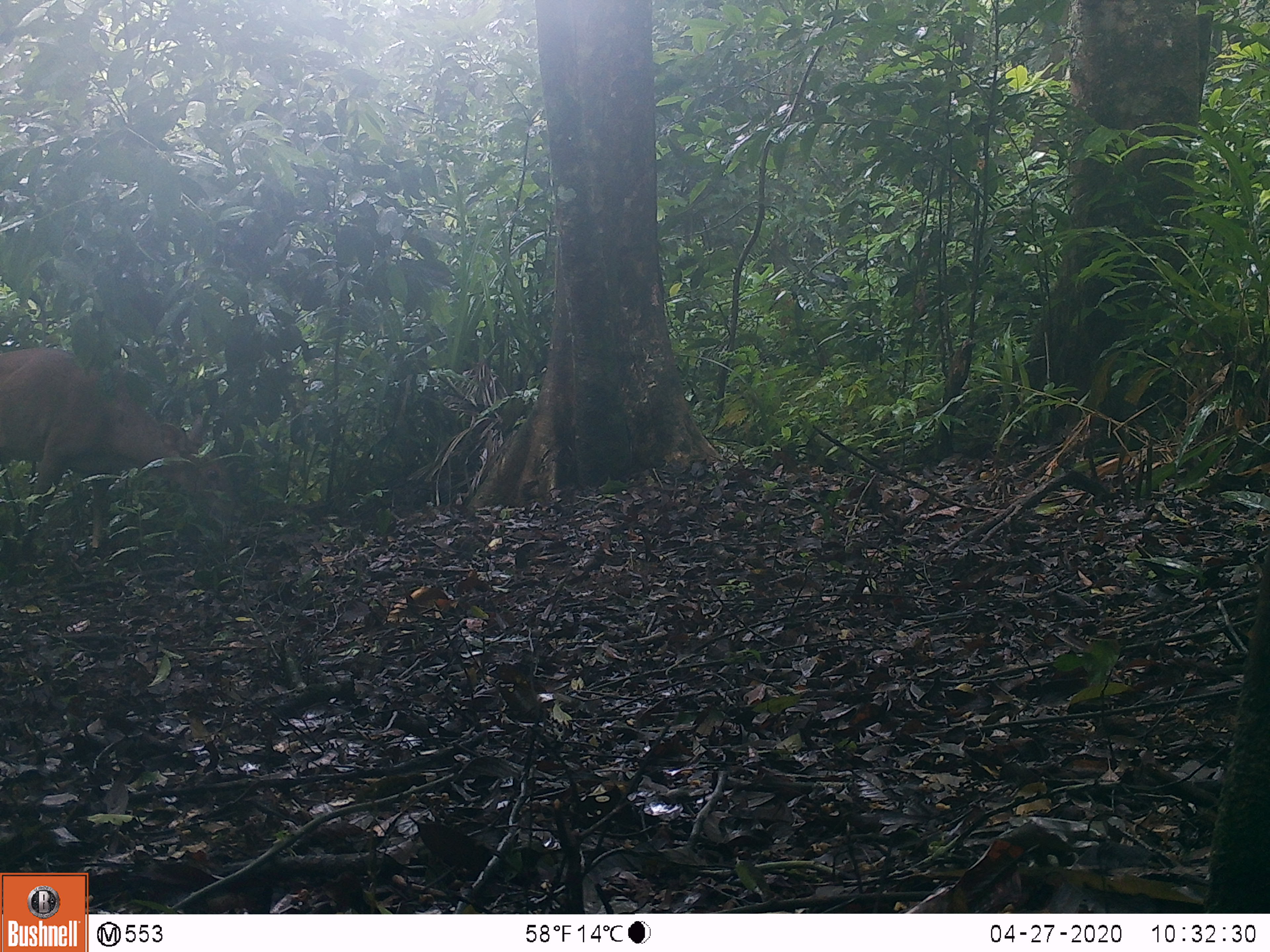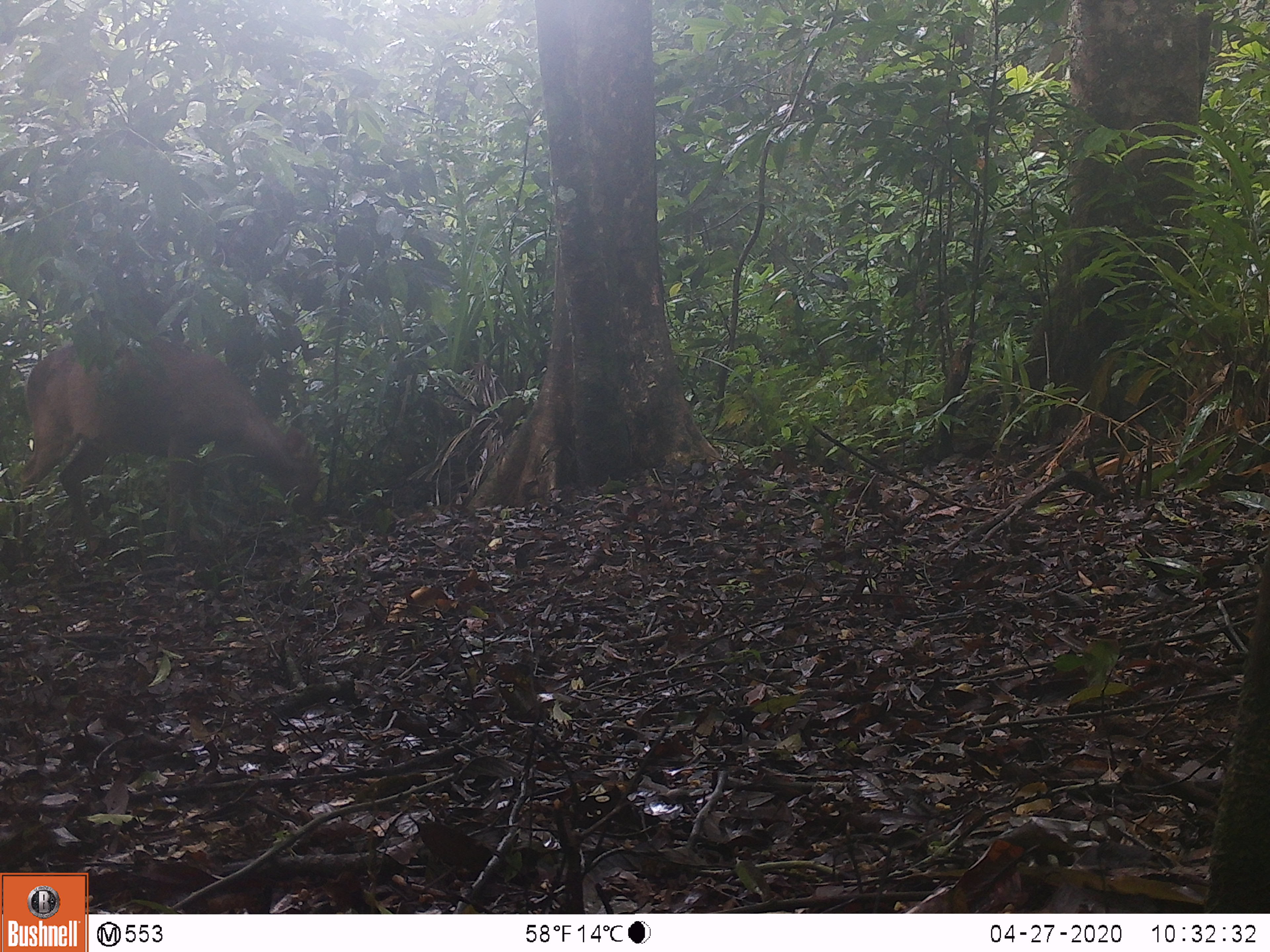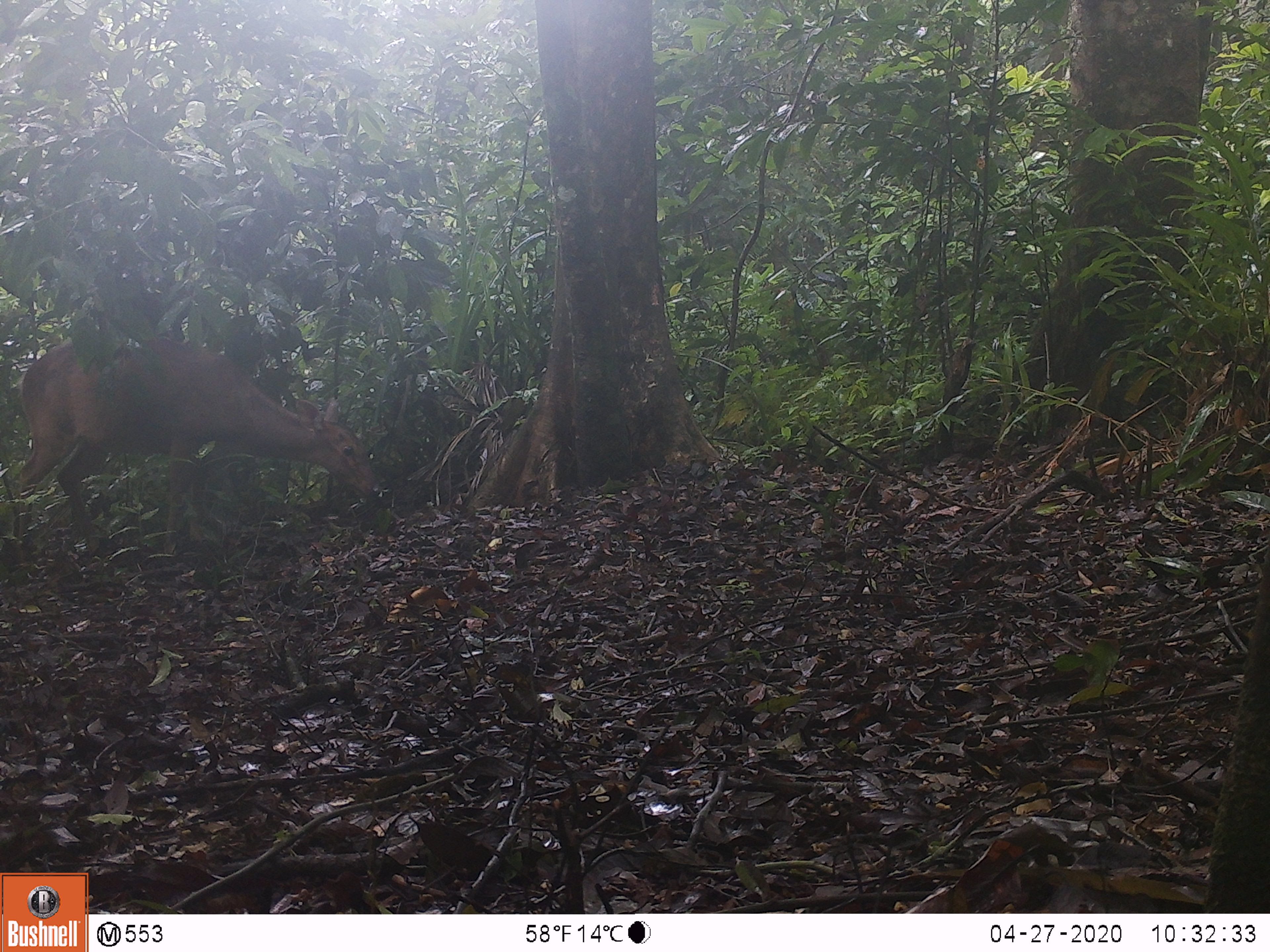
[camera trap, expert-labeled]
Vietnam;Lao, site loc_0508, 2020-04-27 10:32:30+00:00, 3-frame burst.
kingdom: Animalia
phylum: Chordata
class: Mammalia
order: Artiodactyla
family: Cervidae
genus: Muntiacus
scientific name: Muntiacus vuquangensis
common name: large-antlered muntjac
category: large antlered muntjac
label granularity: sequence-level